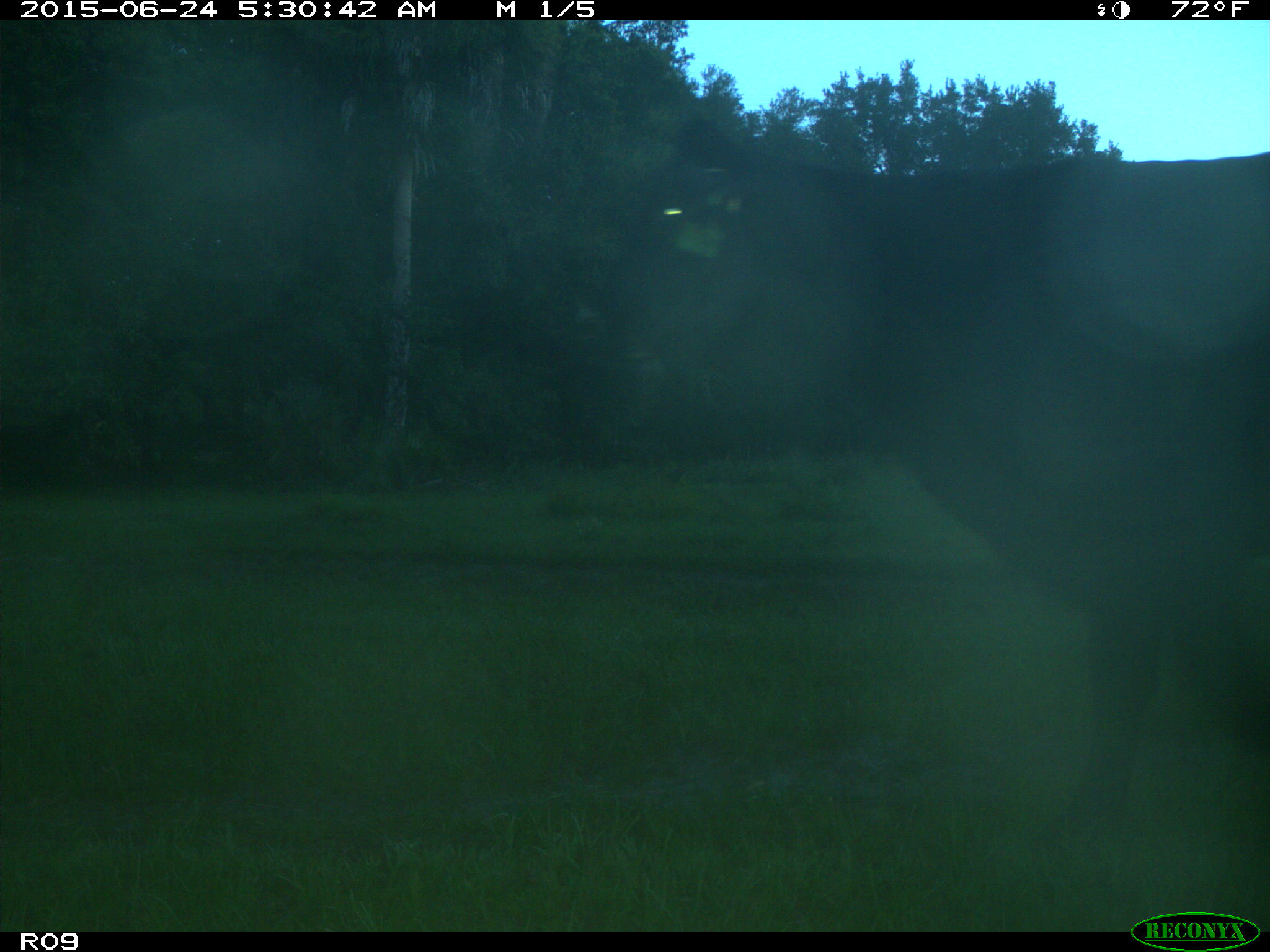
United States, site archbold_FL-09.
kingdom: Animalia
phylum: Chordata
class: Mammalia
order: Artiodactyla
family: Bovidae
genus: Bos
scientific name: Bos taurus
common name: domestic cow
Bos taurus (domestic cow).